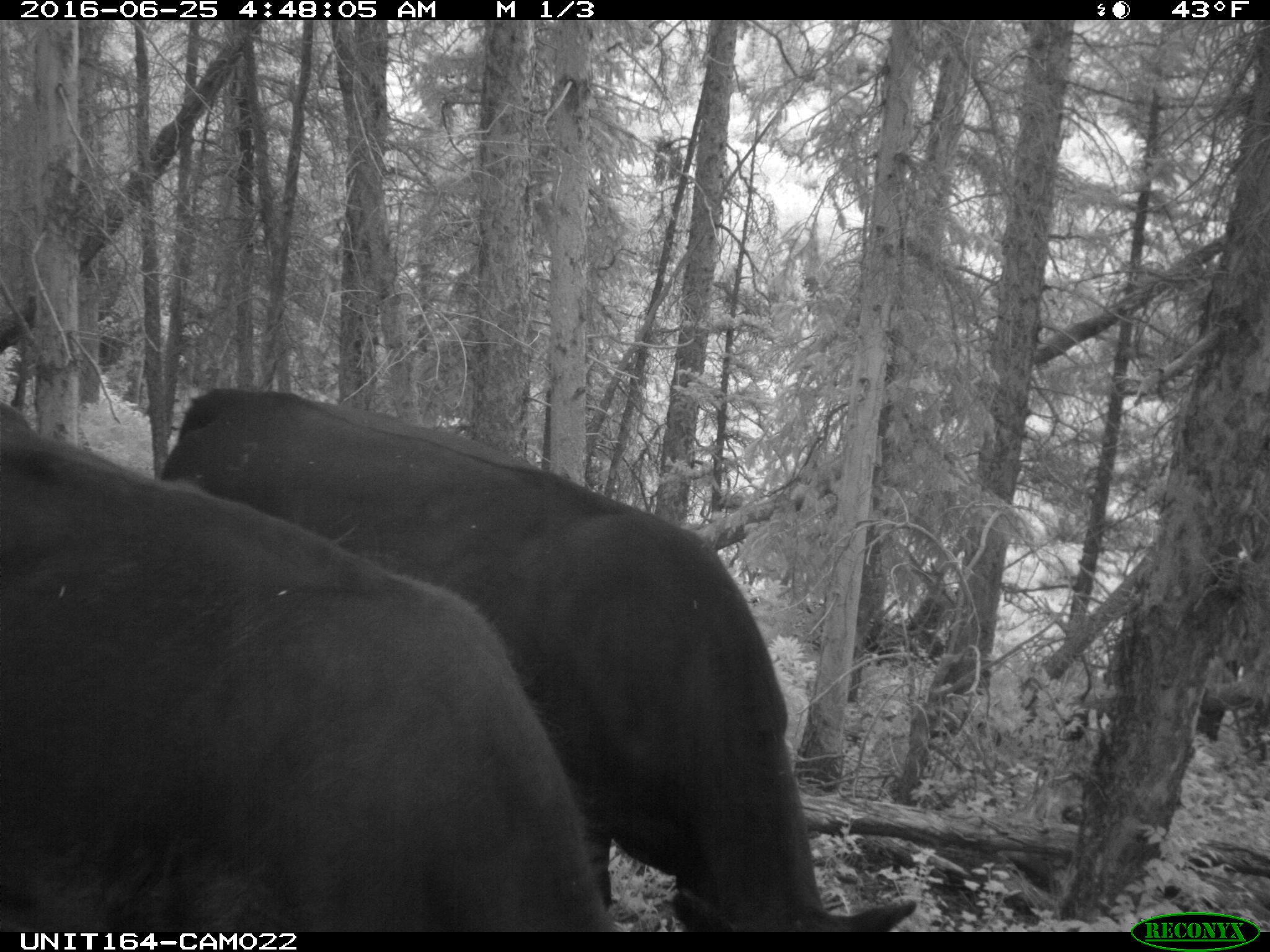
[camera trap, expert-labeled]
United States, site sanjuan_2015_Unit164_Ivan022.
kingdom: Animalia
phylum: Chordata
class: Mammalia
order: Artiodactyla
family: Bovidae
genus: Bos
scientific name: Bos taurus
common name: domestic cow